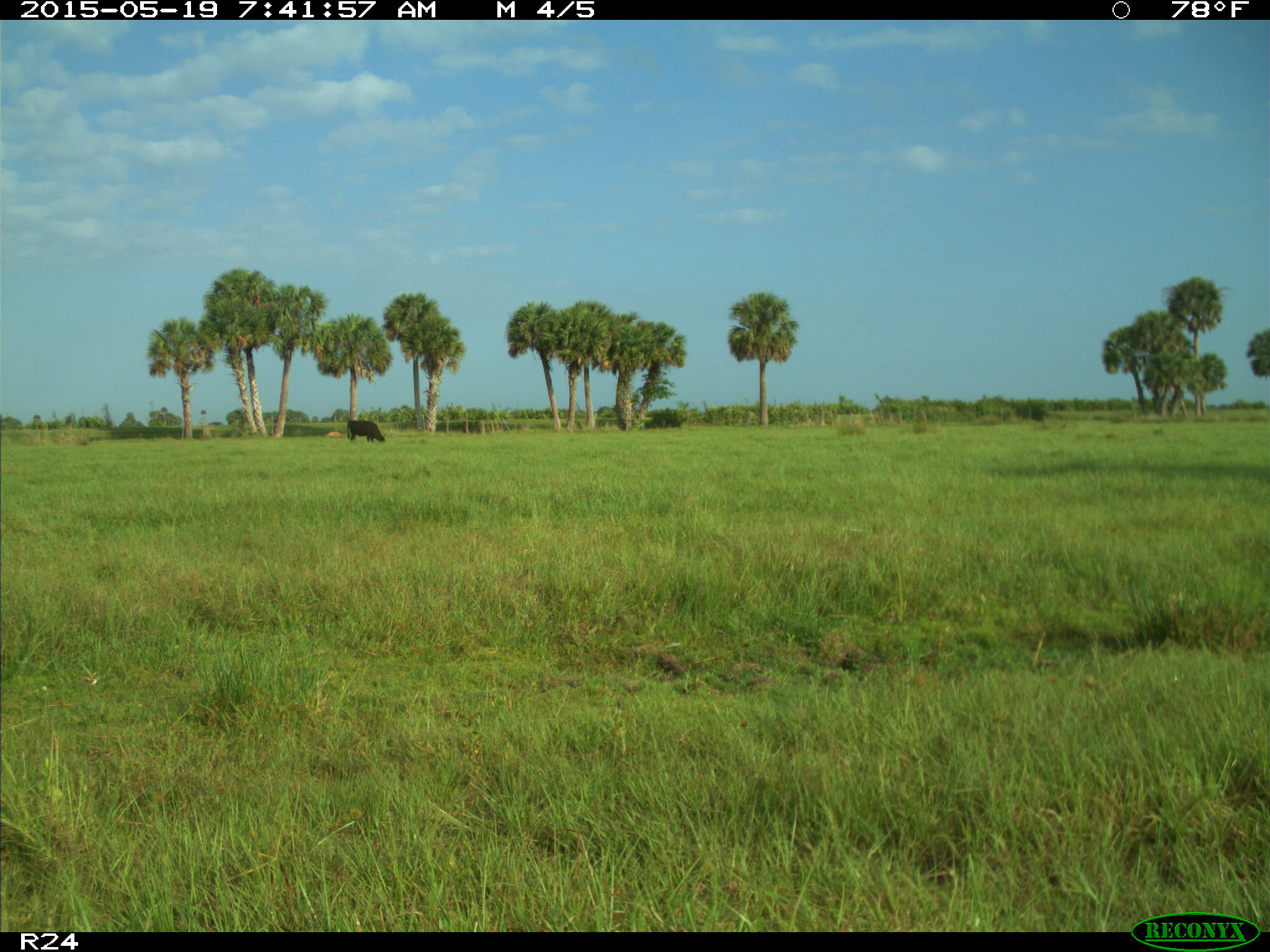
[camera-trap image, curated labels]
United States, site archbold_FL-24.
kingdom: Animalia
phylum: Chordata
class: Mammalia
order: Artiodactyla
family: Bovidae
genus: Bos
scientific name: Bos taurus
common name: domestic cow